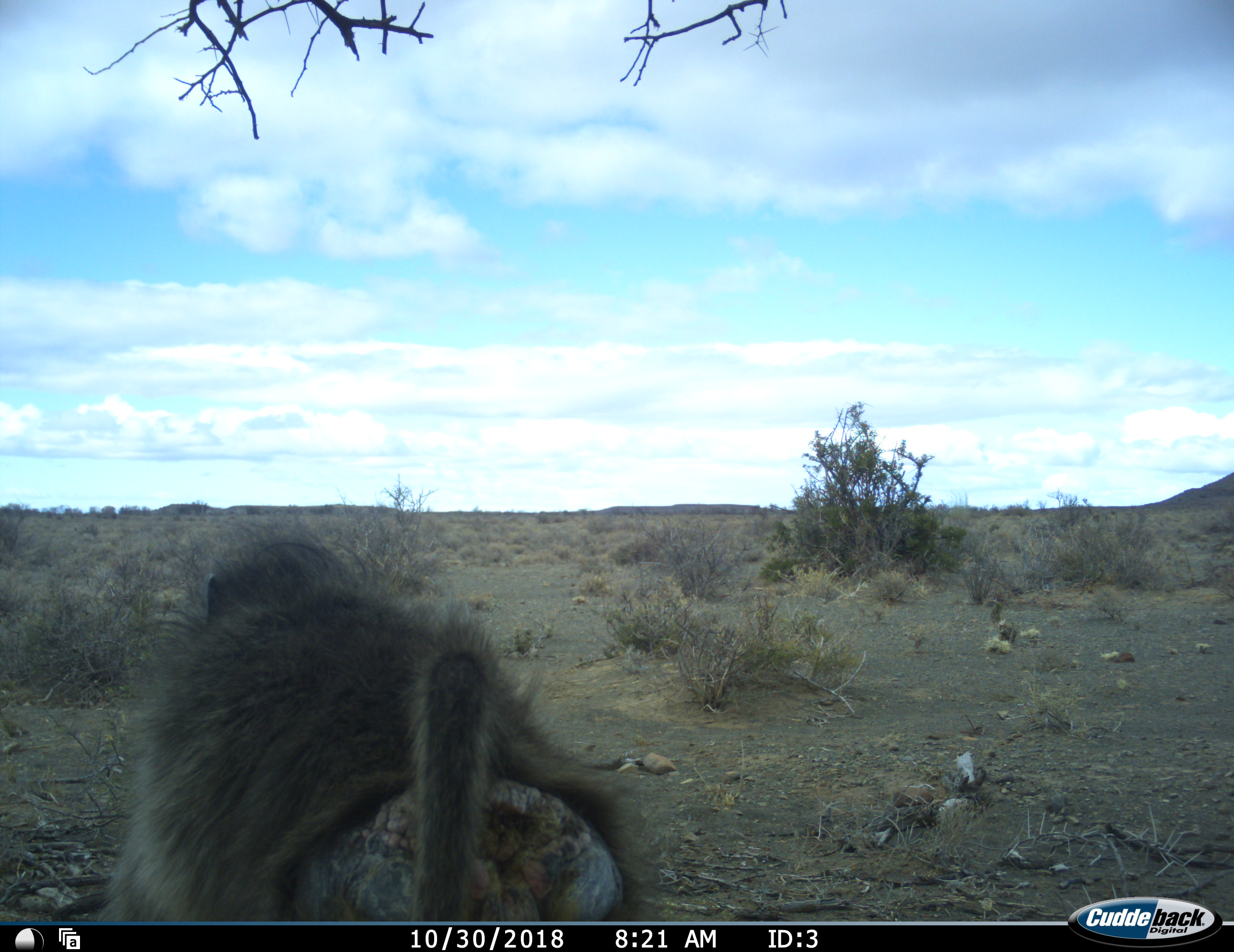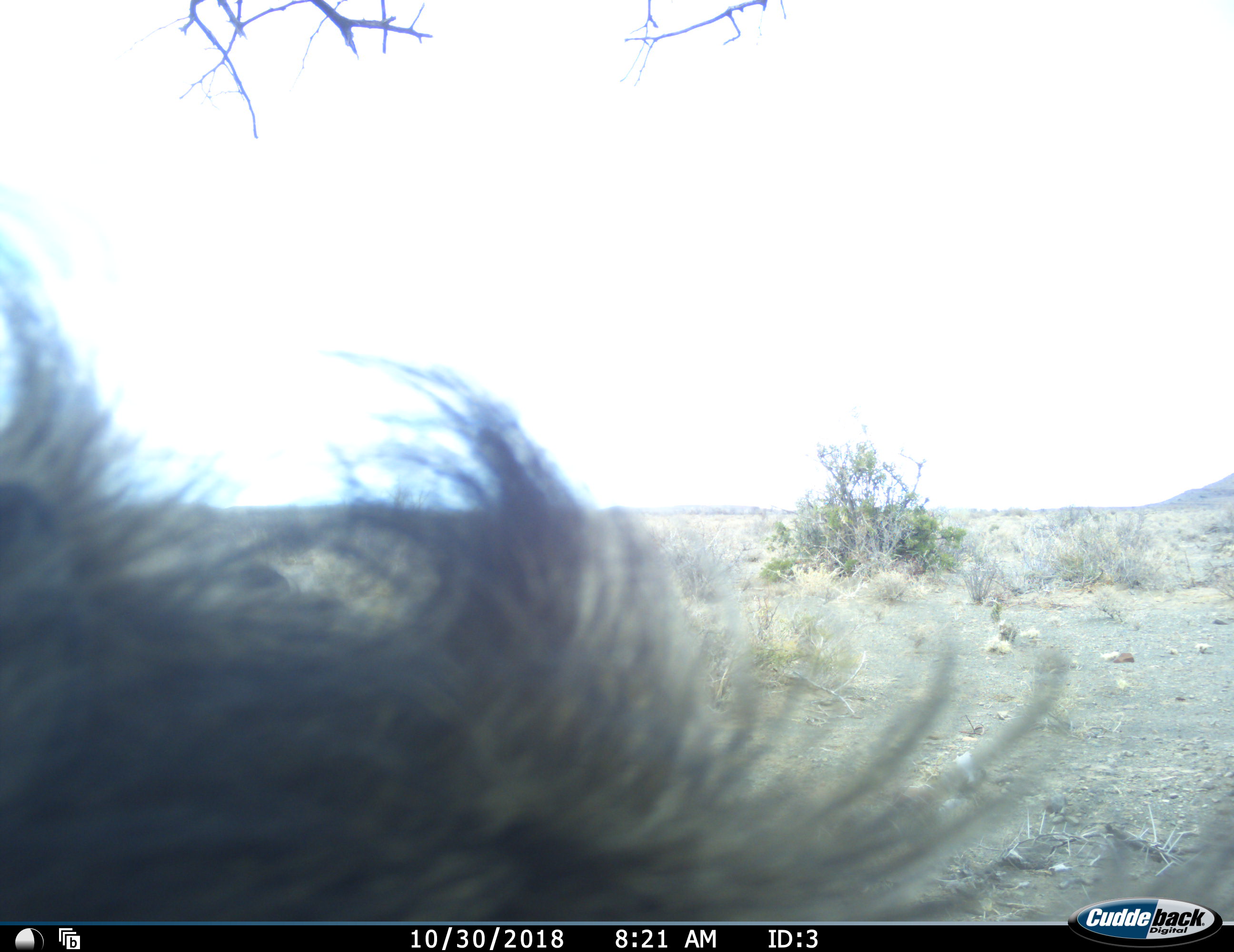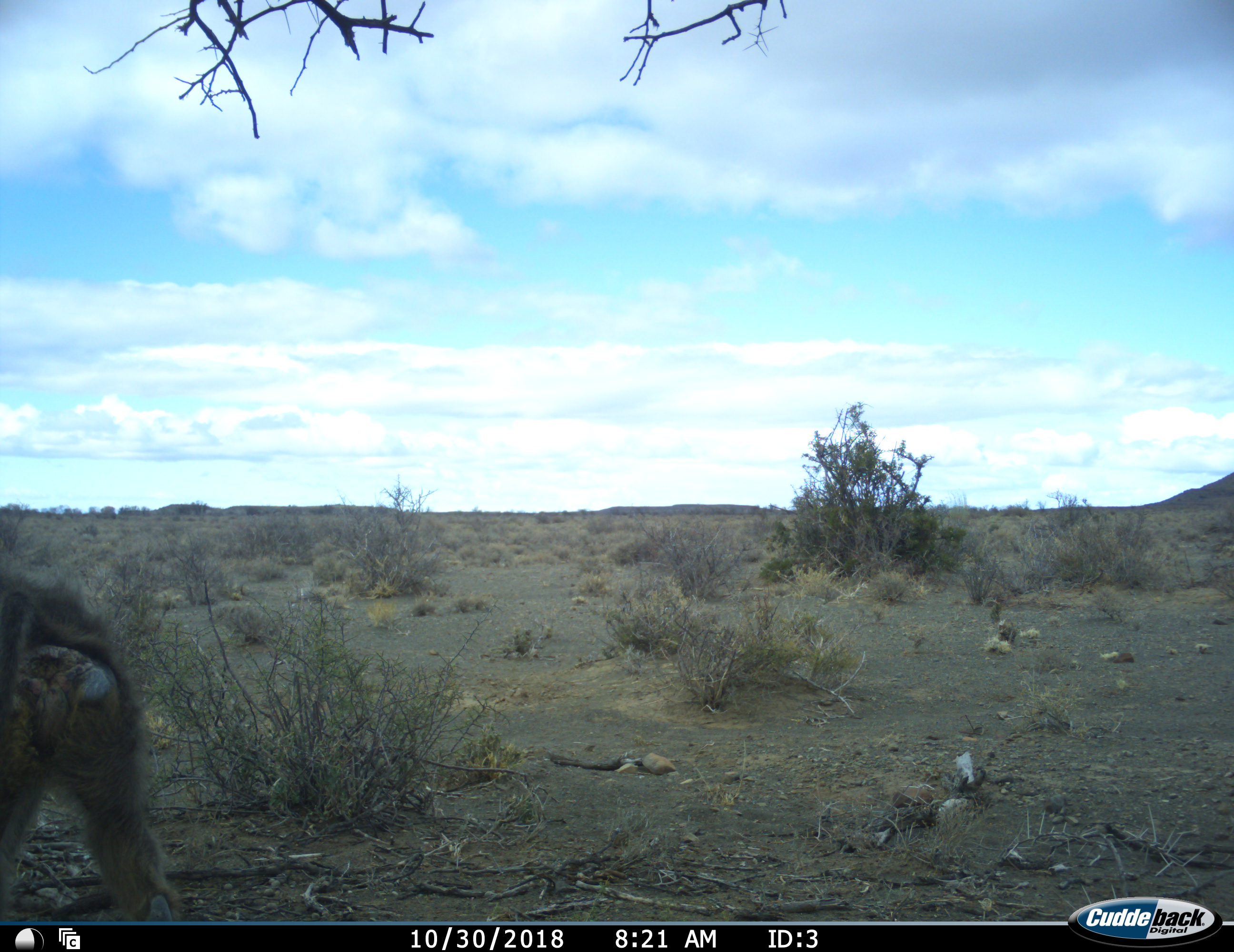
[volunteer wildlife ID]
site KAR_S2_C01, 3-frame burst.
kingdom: Animalia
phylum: Chordata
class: Mammalia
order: Primates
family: Cercopithecidae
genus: Papio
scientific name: Papio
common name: baboon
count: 1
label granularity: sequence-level